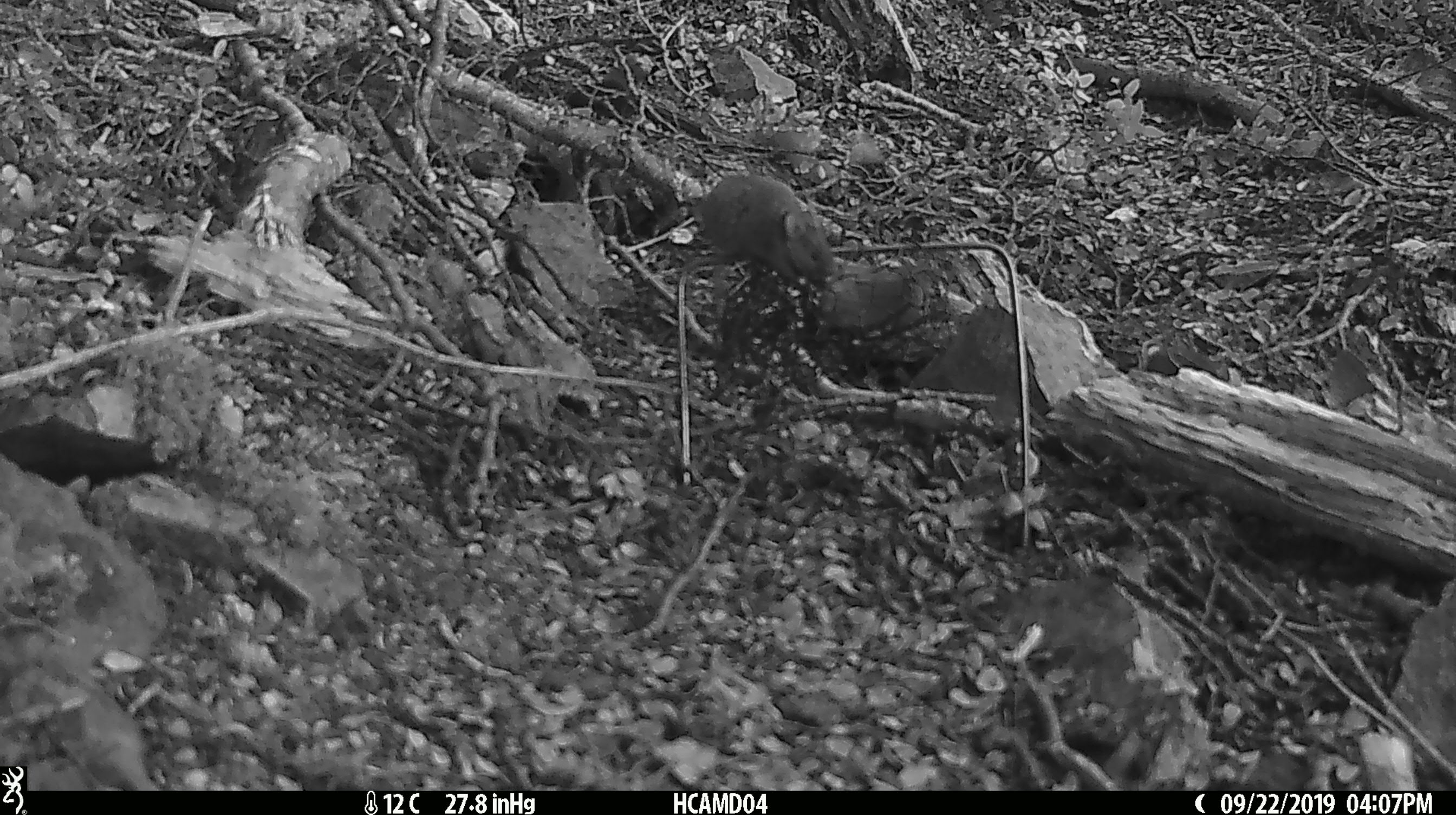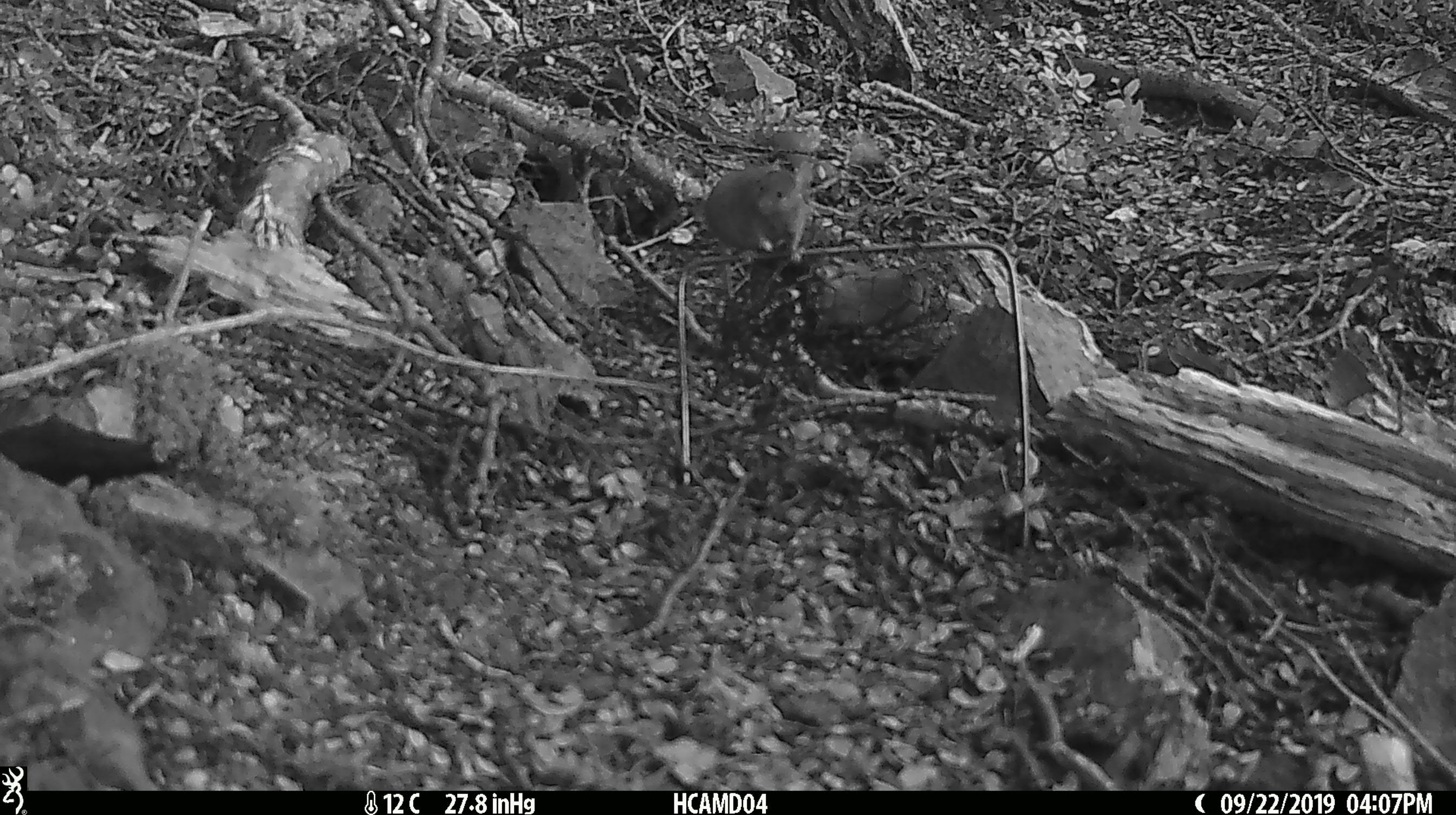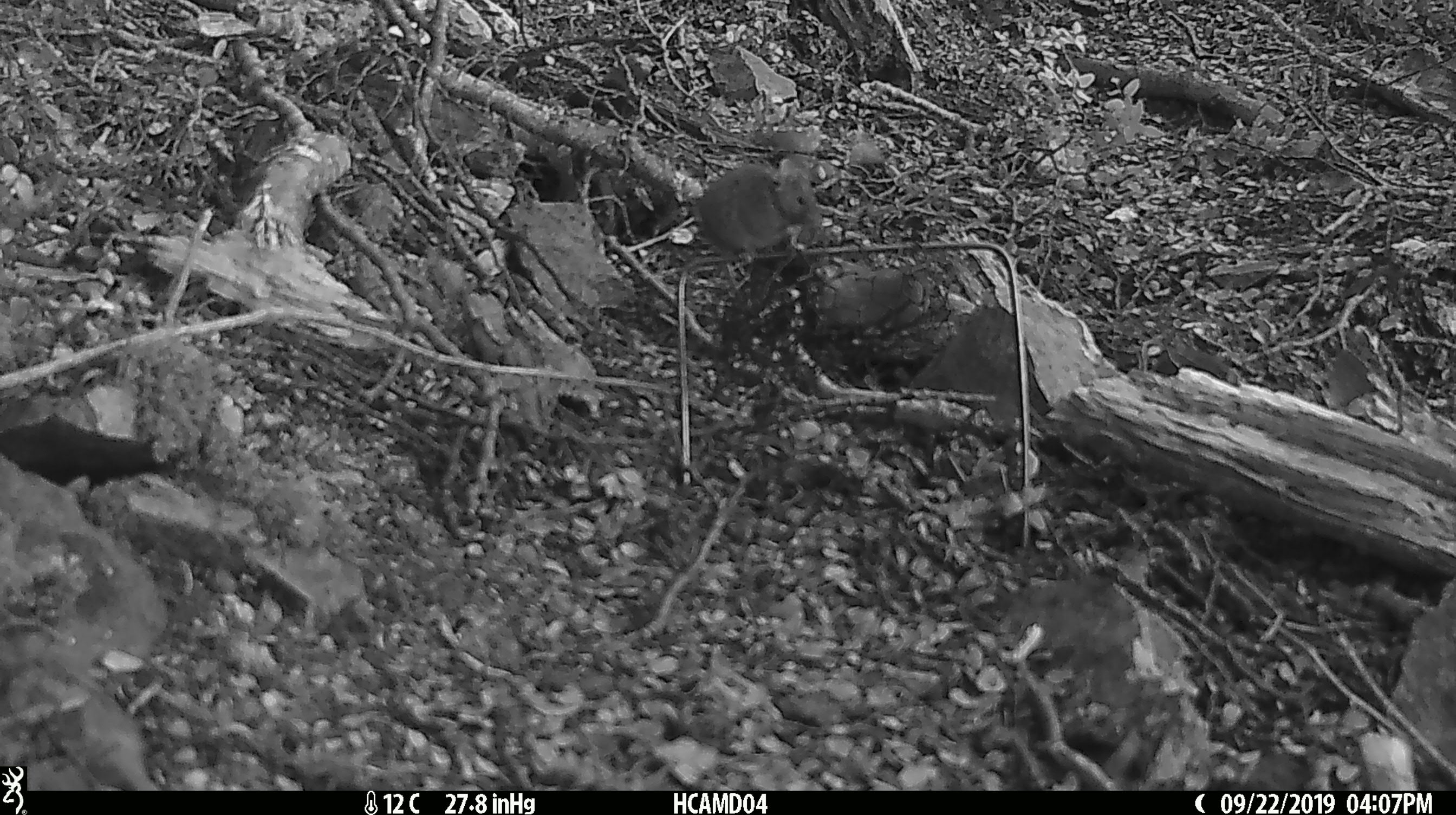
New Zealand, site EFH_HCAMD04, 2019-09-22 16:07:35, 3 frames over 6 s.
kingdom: Animalia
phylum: Chordata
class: Mammalia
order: Rodentia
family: Muridae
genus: Mus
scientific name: Mus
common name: mouse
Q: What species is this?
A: Mouse (Mus).